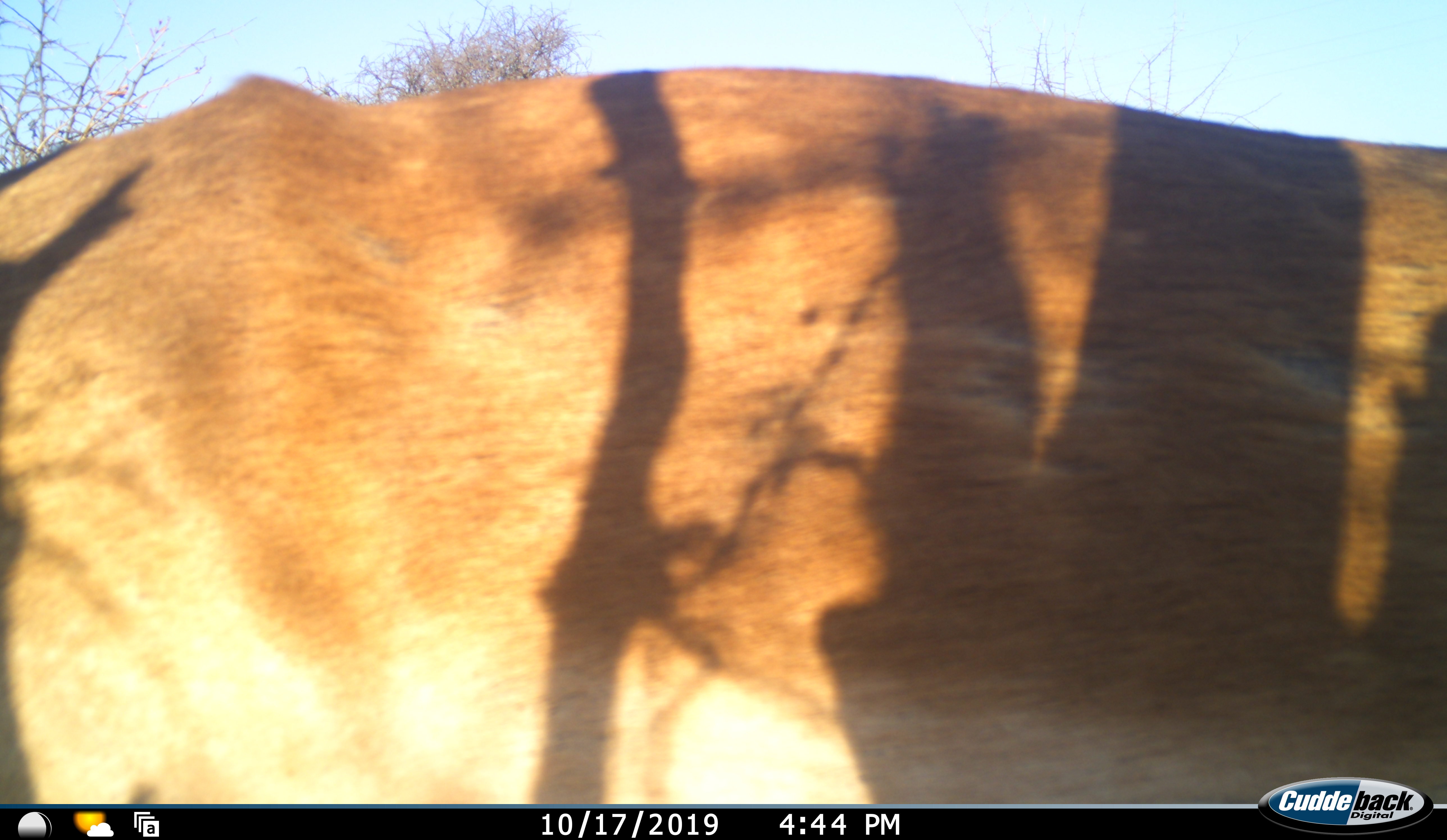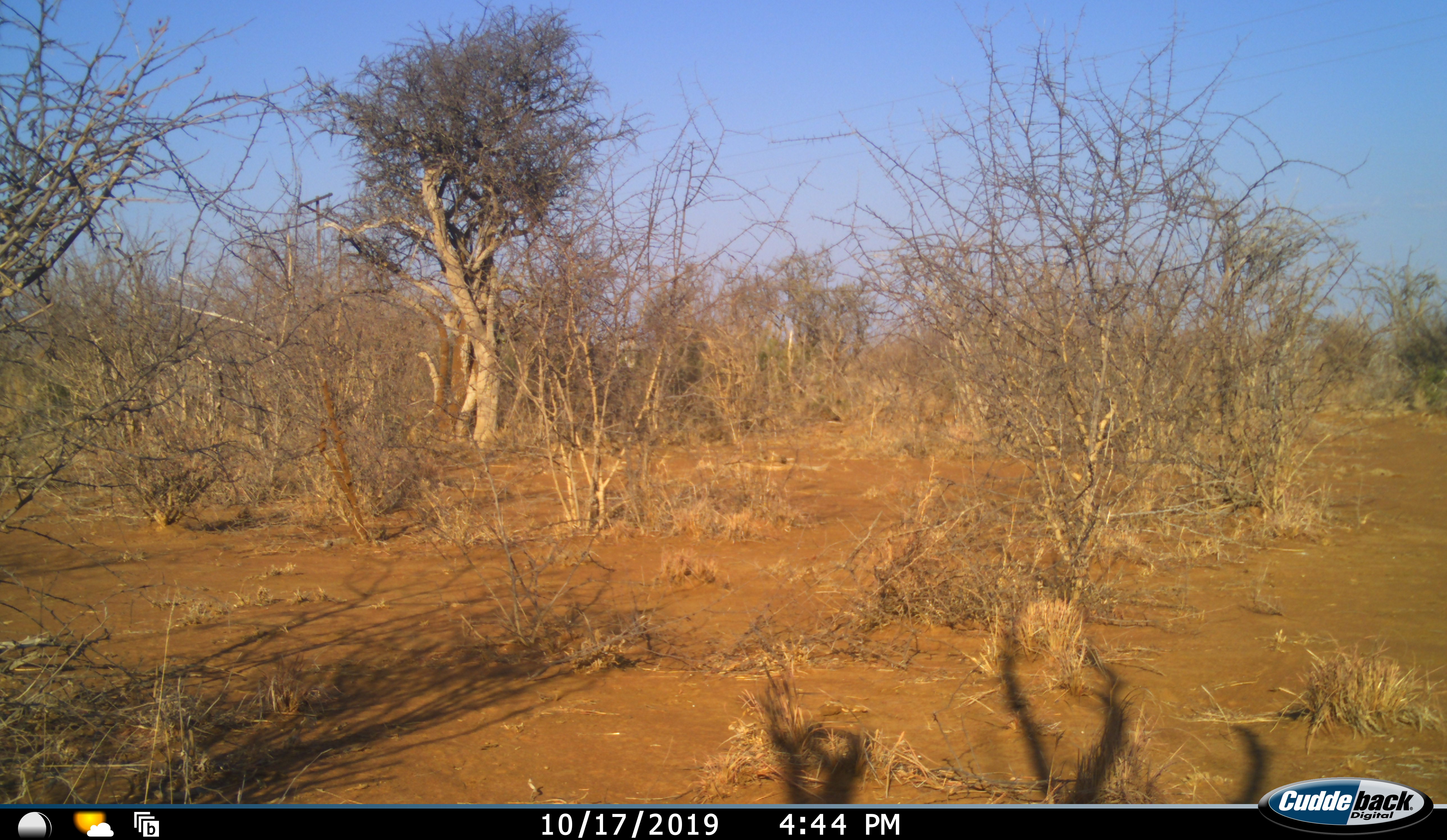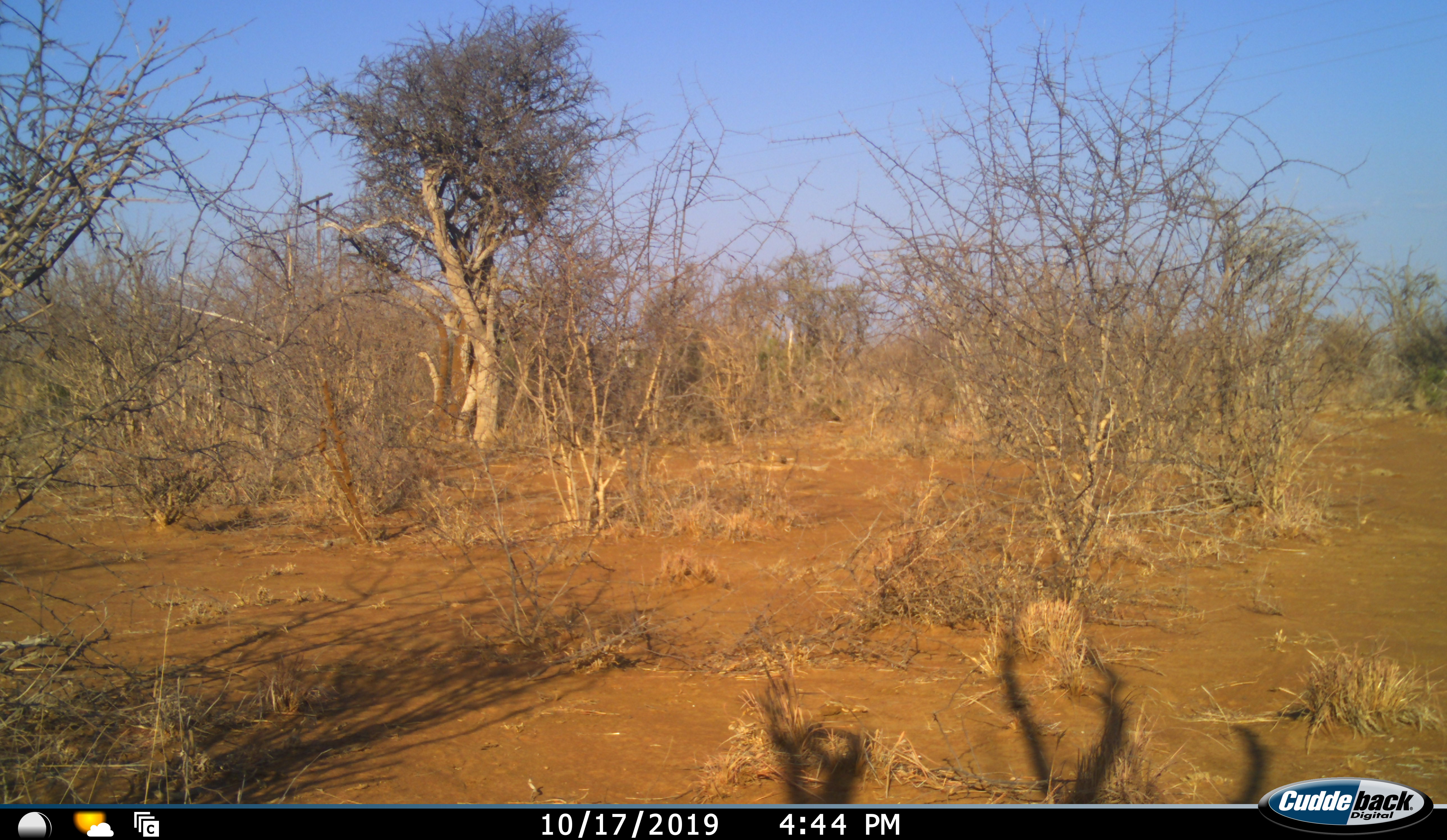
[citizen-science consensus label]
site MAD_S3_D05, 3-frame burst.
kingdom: Animalia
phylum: Chordata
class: Mammalia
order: Artiodactyla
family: Bovidae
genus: Aepyceros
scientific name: Aepyceros melampus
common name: impala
Impala (Aepyceros melampus), count 1. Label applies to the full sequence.